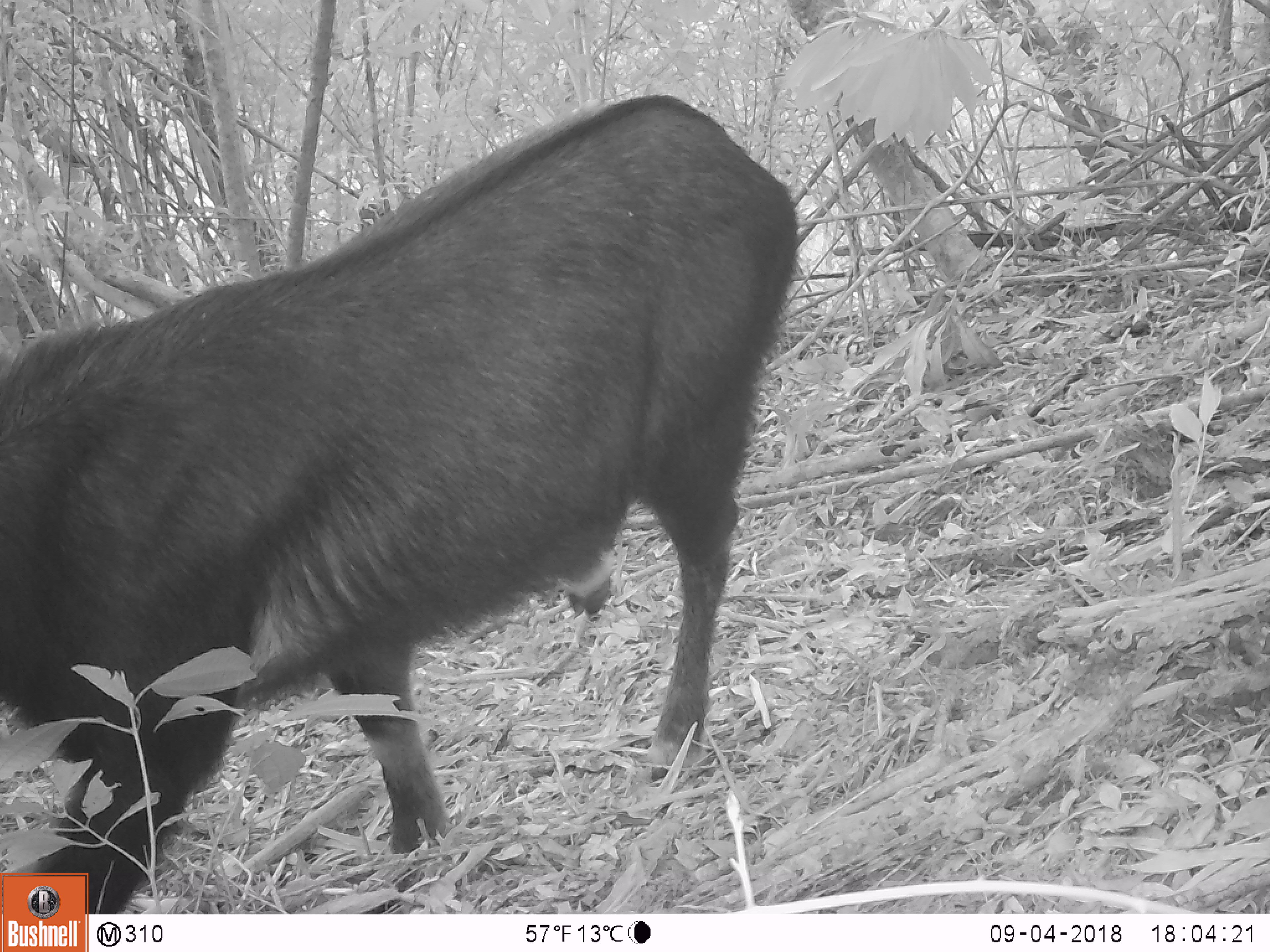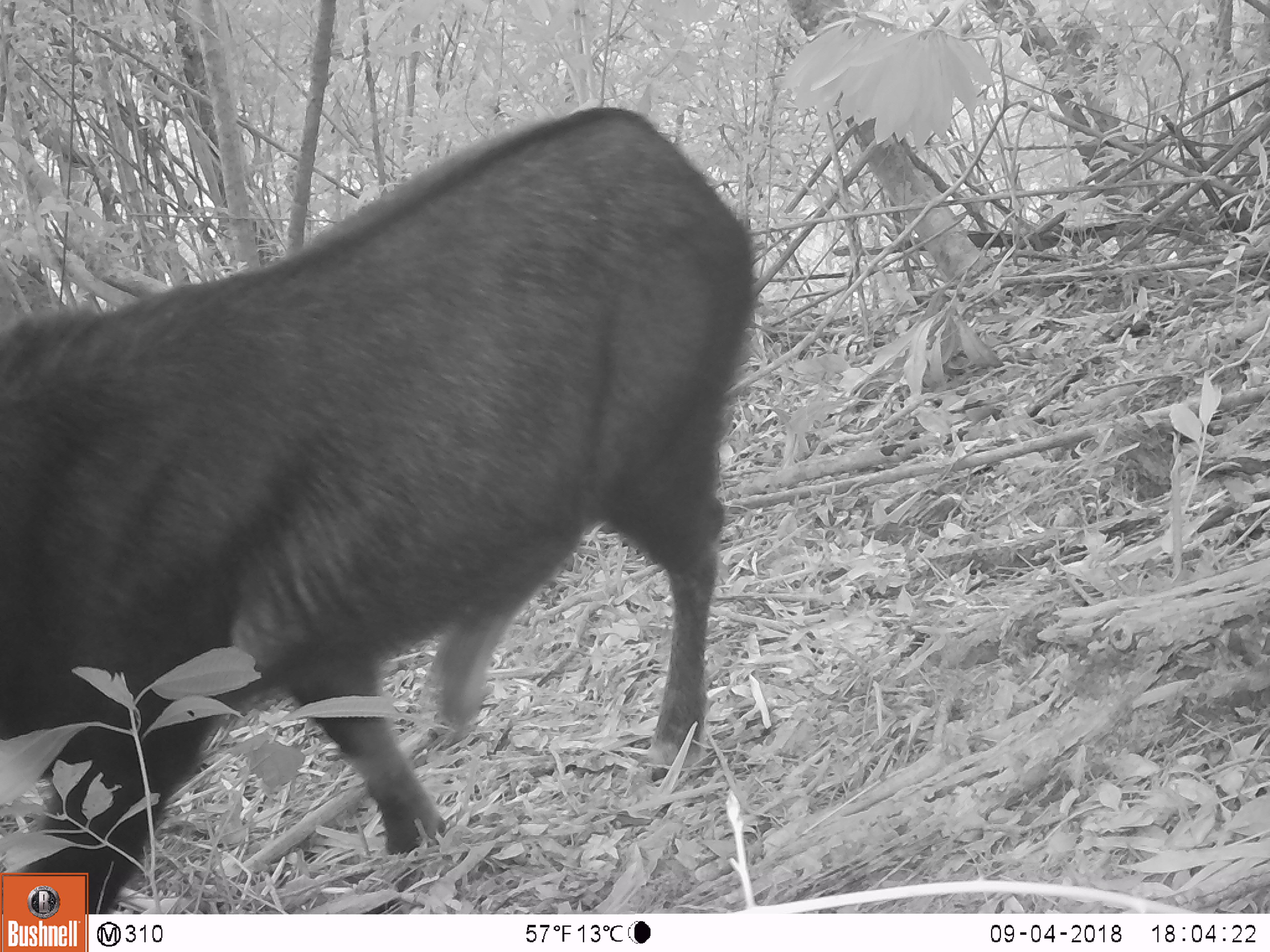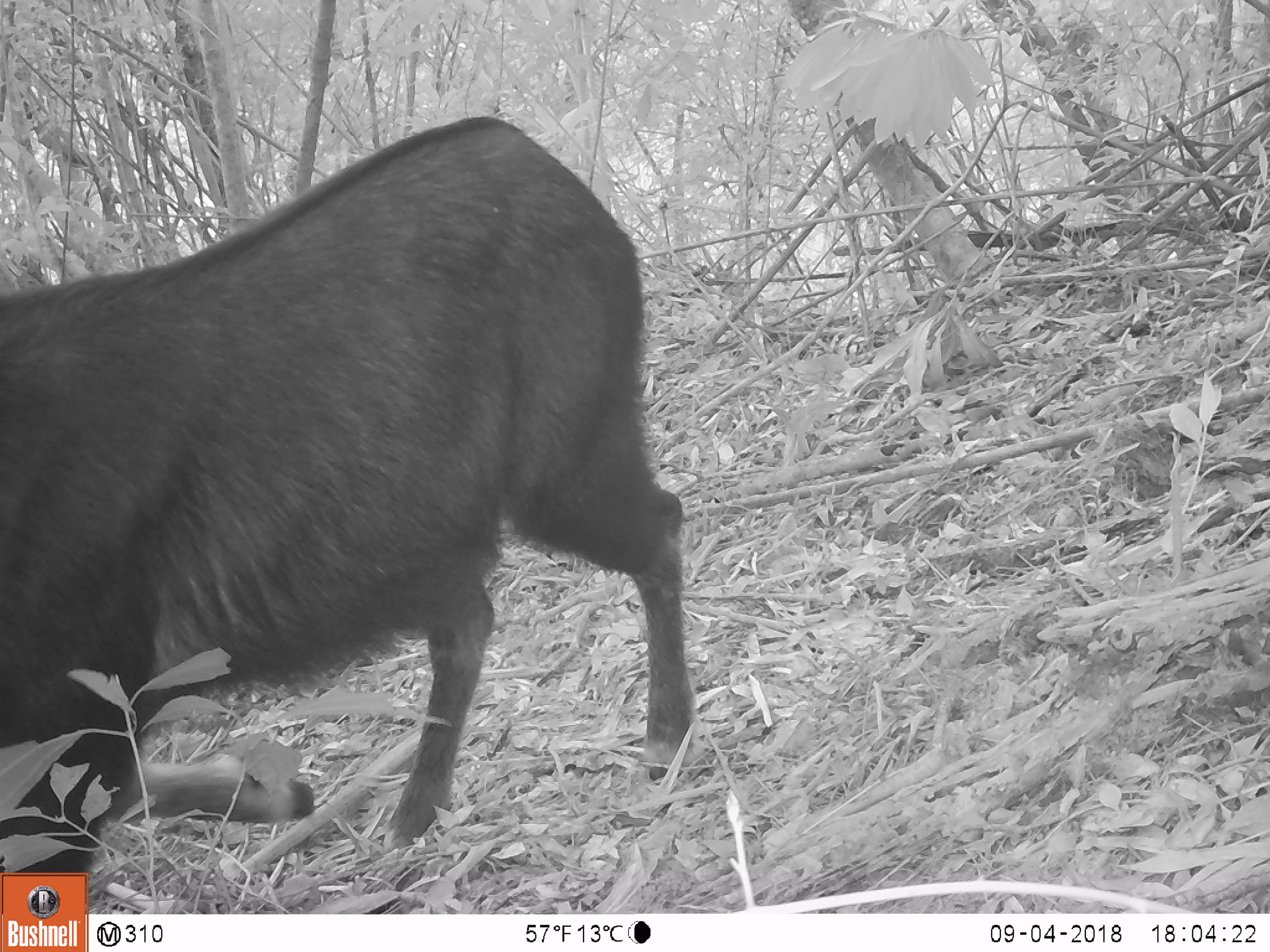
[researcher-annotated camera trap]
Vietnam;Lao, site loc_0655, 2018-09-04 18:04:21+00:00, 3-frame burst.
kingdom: Animalia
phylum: Chordata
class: Mammalia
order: Artiodactyla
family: Bovidae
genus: Capricornis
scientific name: Capricornis sumatraensis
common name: chinese serow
Chinese serow (Capricornis sumatraensis). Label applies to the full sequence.